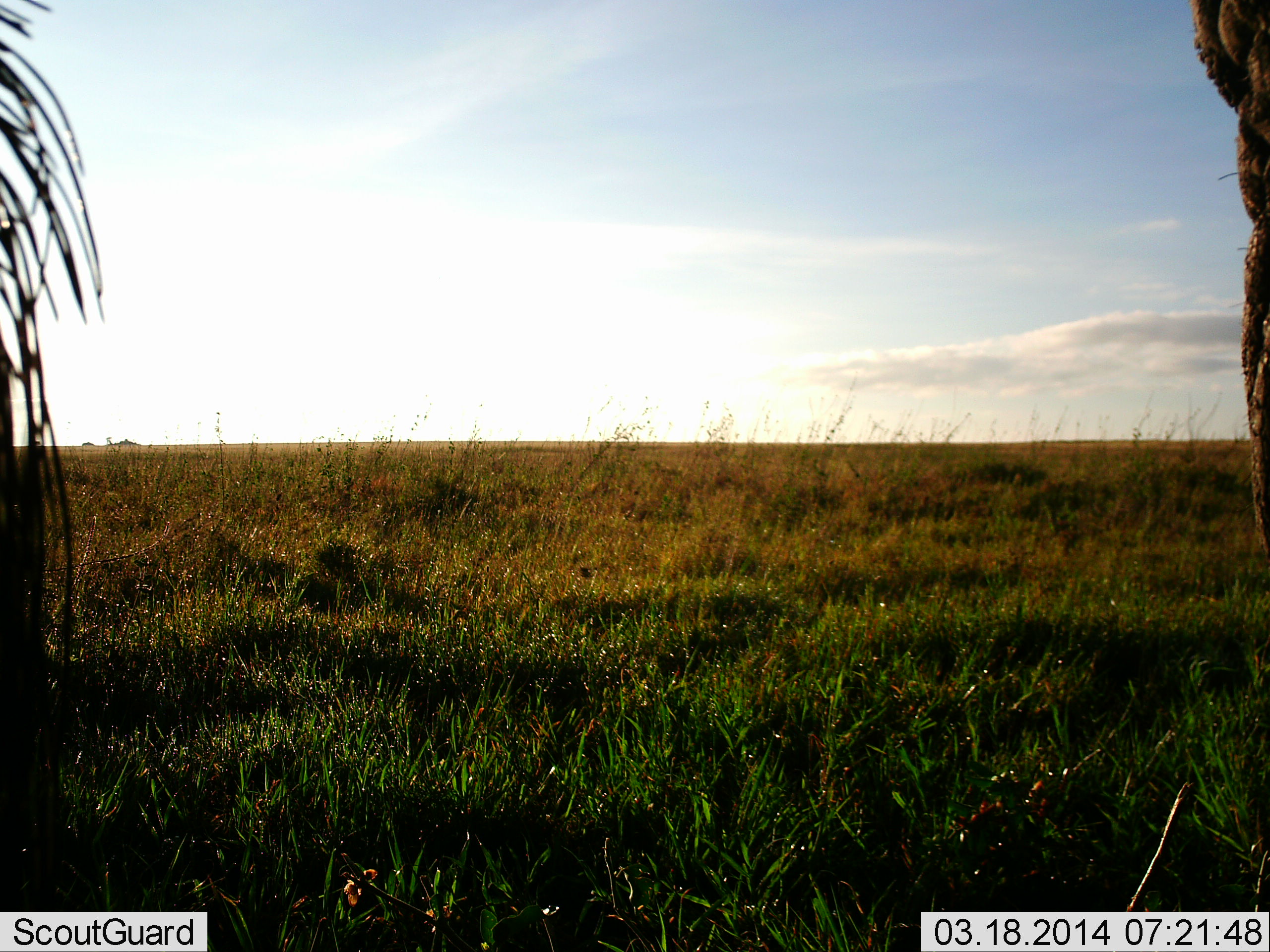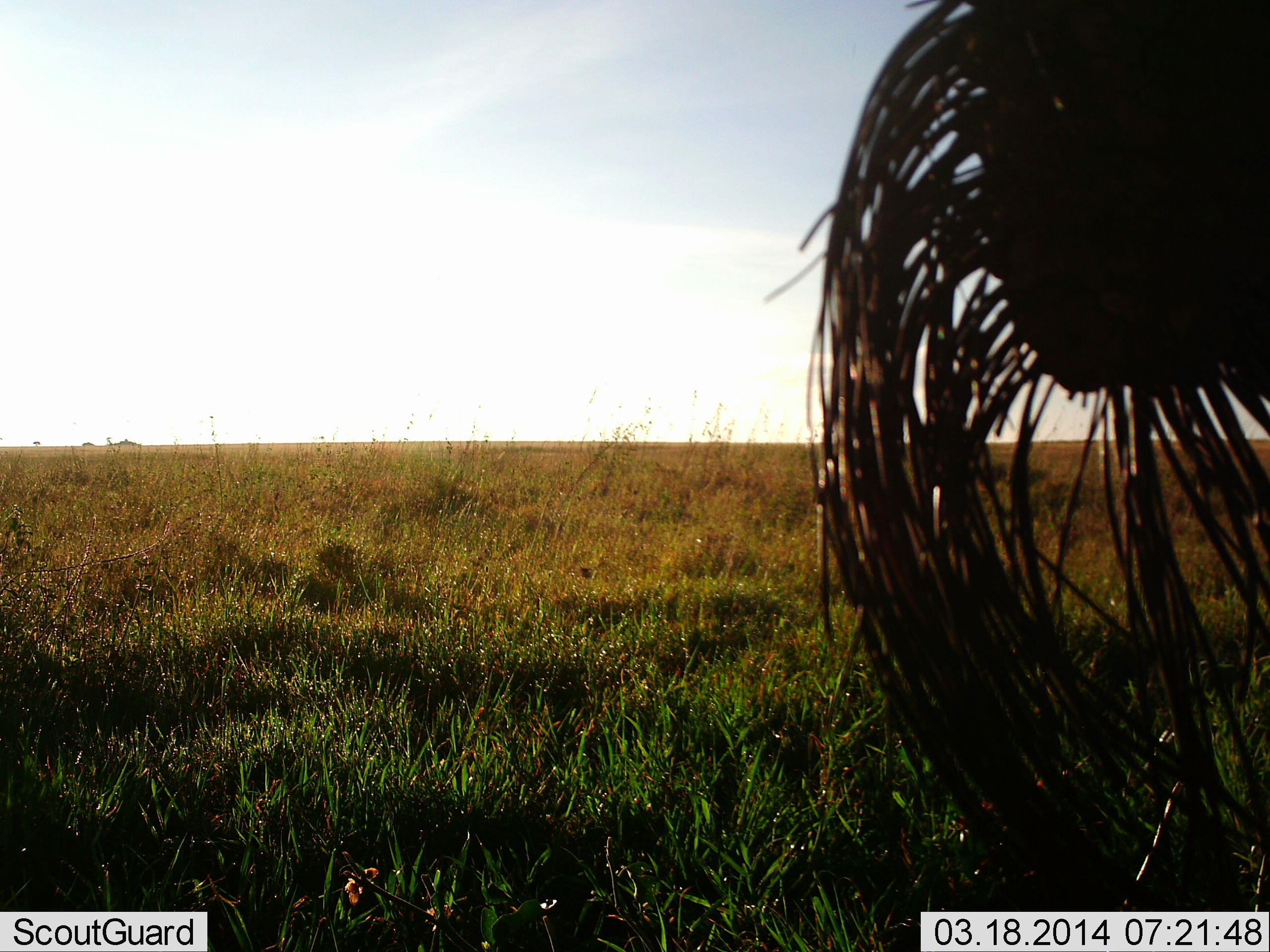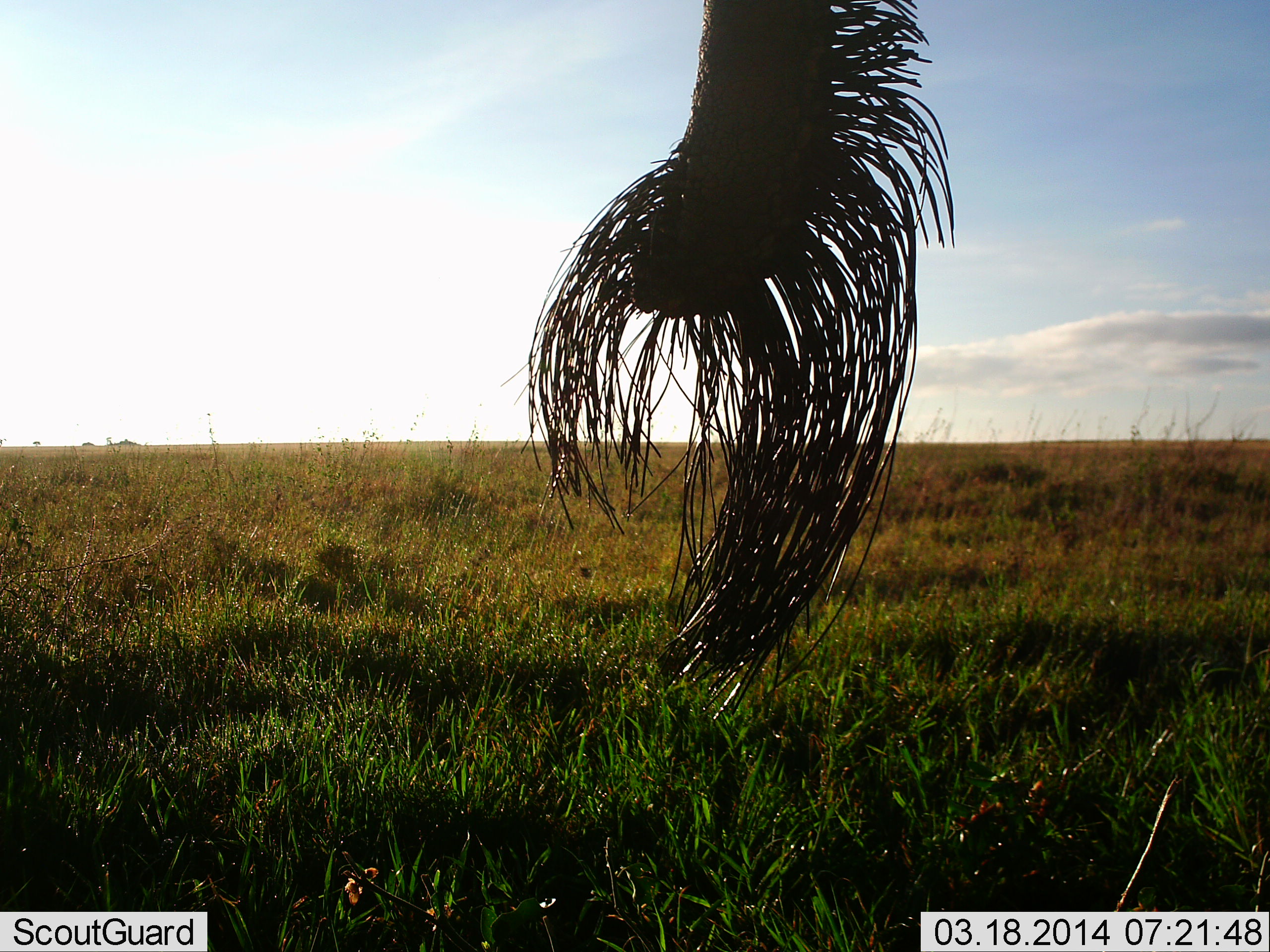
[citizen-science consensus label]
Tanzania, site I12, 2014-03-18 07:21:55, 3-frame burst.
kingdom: Animalia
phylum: Chordata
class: Mammalia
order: Proboscidea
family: Elephantidae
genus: Loxodonta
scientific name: Loxodonta africana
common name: african bush elephant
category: elephant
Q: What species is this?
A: Elephant (african bush elephant) (Loxodonta africana).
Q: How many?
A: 2.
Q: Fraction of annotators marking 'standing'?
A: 50%.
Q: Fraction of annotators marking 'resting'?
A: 0%.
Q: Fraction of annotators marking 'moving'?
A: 50%.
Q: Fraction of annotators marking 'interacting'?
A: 0%.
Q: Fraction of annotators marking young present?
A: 0%.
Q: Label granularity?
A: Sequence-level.